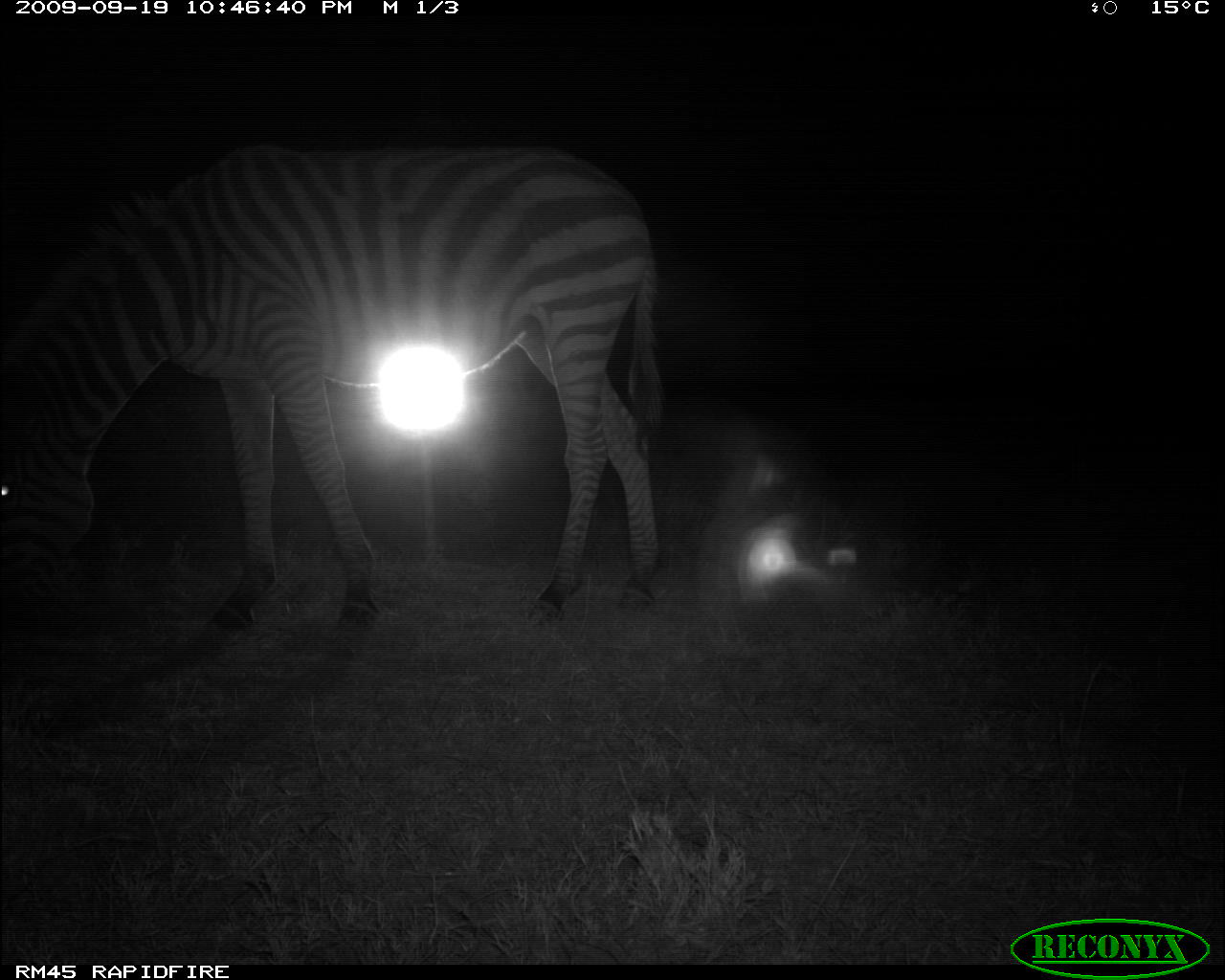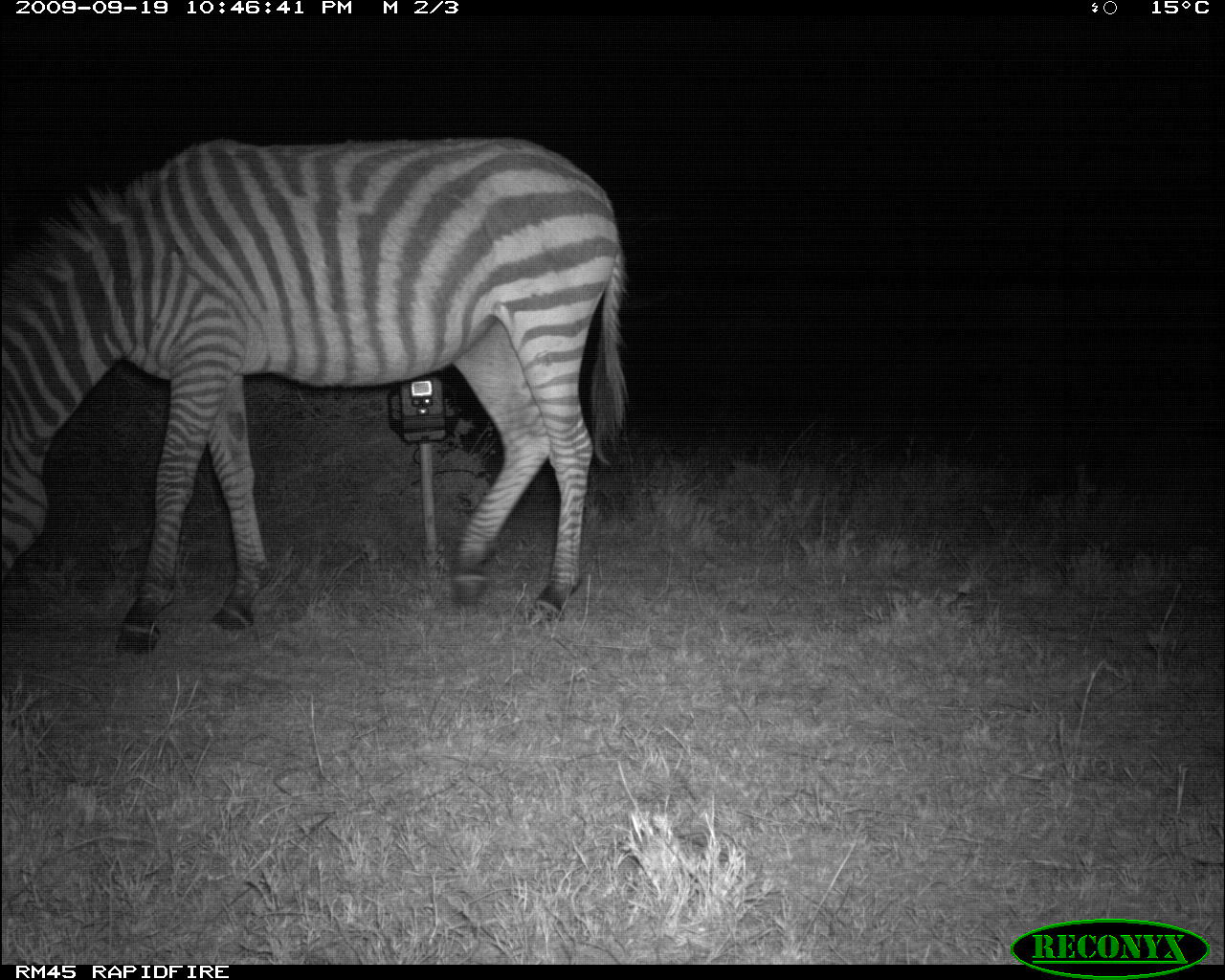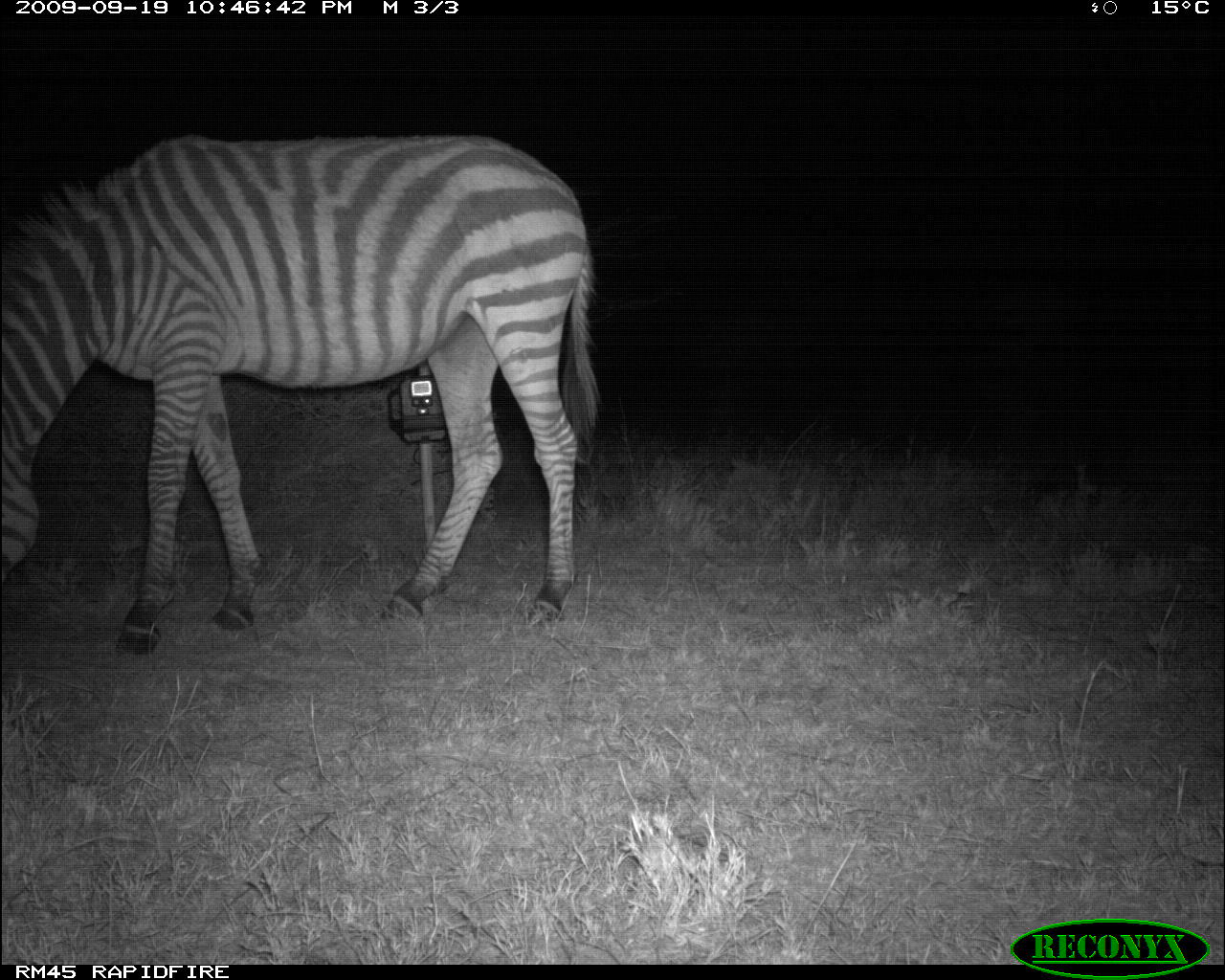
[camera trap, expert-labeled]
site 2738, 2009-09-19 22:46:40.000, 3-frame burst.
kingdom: Animalia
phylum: Chordata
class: Mammalia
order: Perissodactyla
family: Equidae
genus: Equus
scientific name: Equus quagga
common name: plains zebra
Equus quagga (plains zebra), count 1.